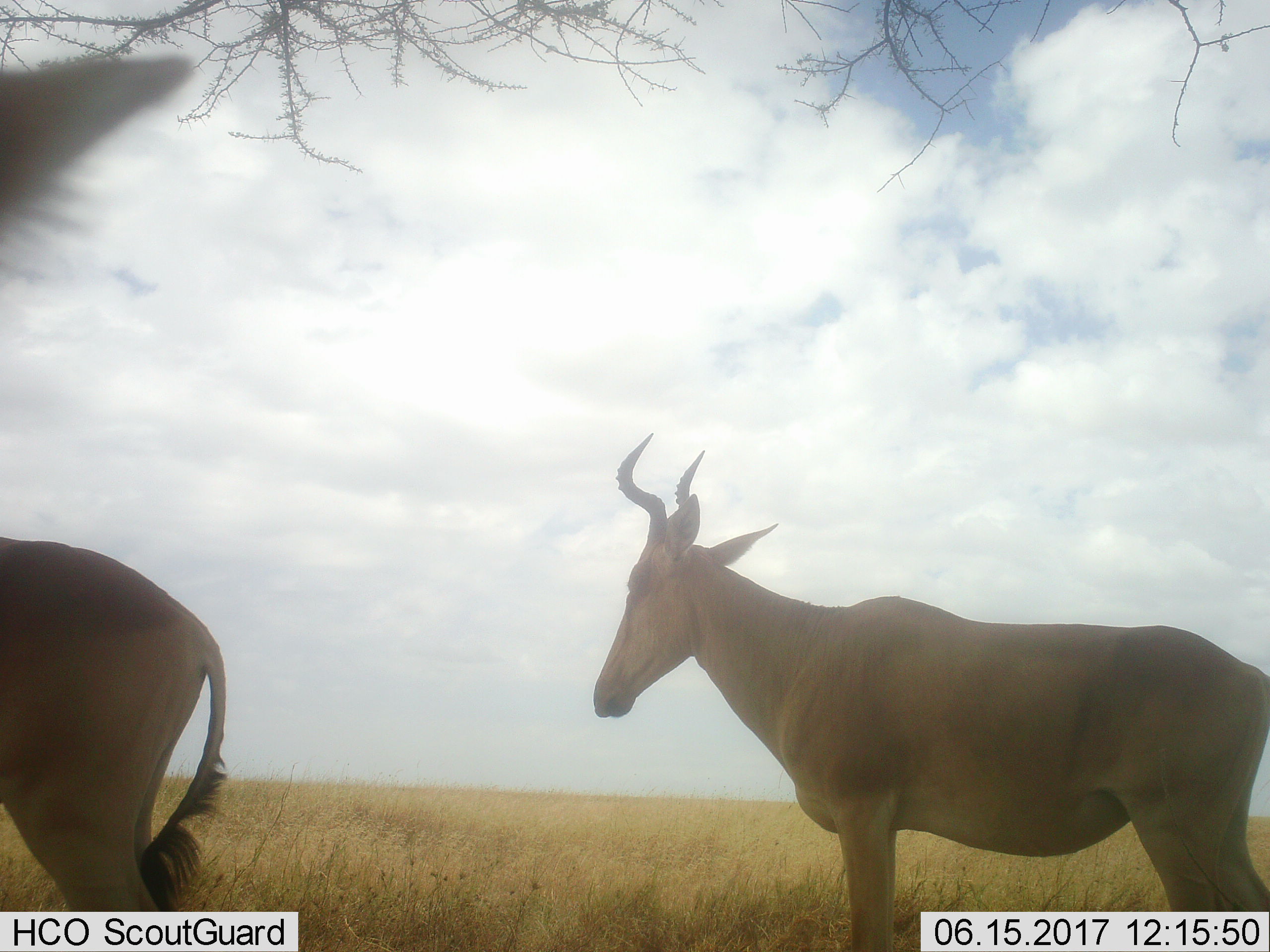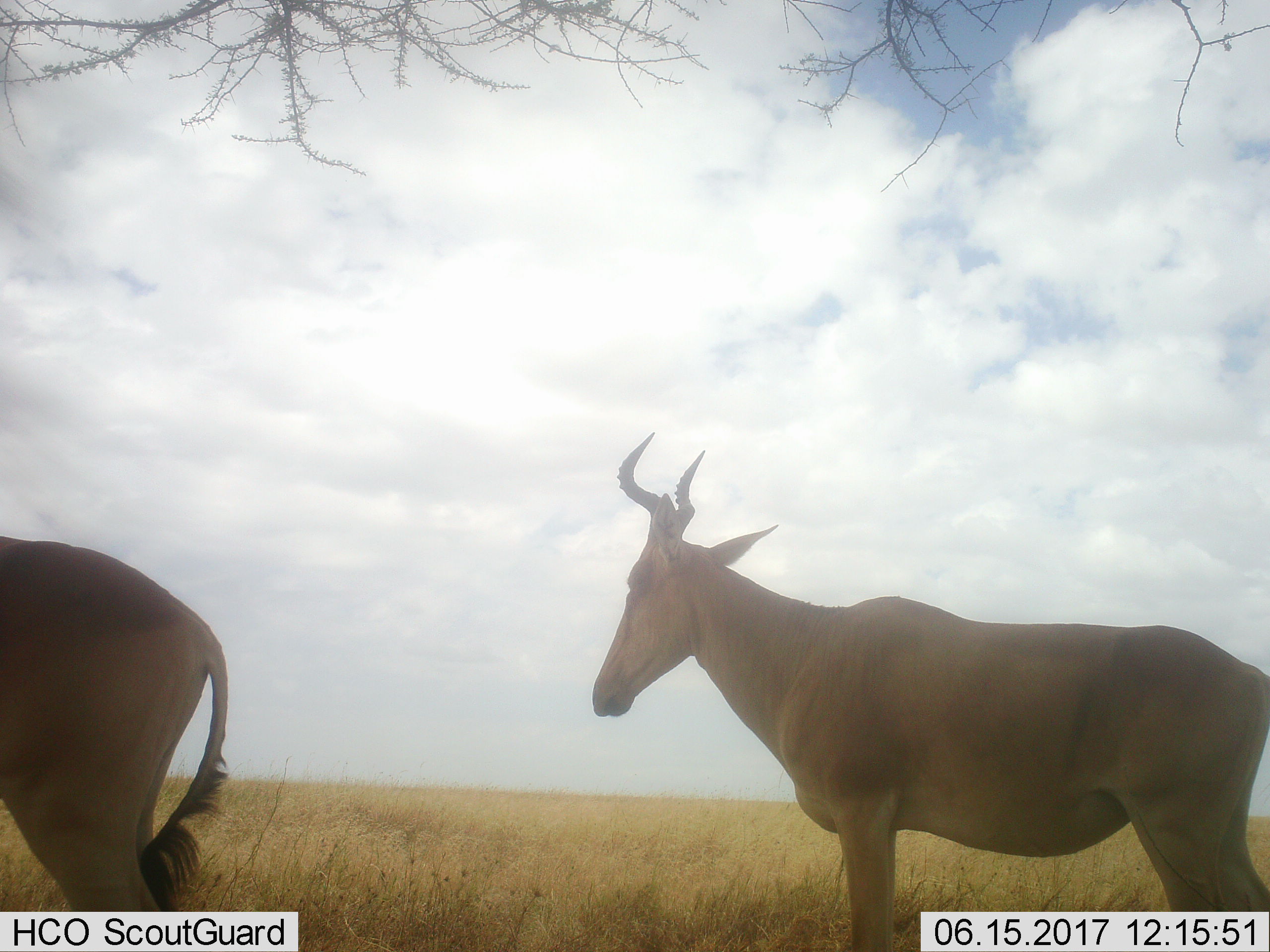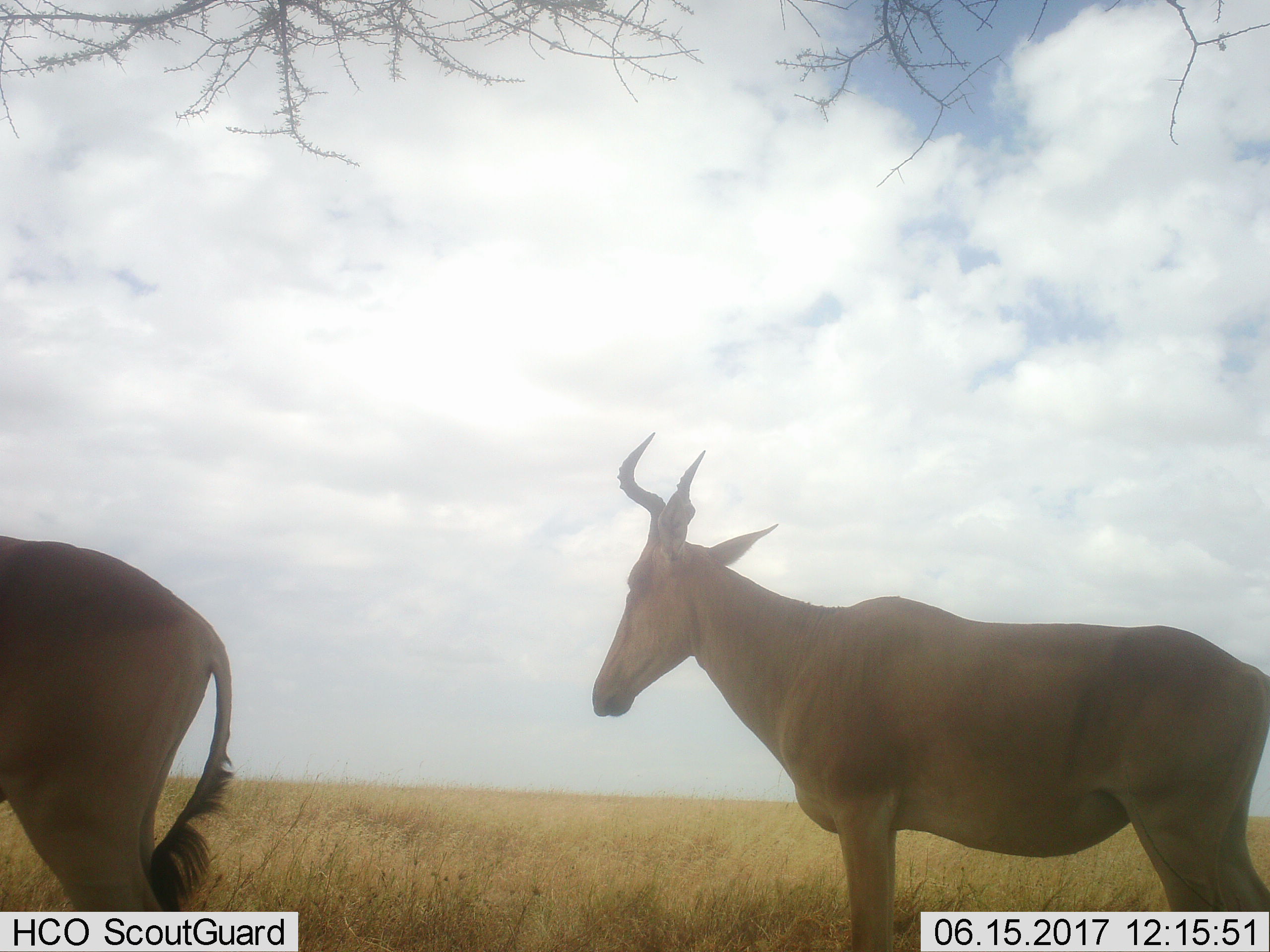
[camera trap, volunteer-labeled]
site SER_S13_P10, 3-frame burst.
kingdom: Animalia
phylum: Chordata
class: Mammalia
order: Artiodactyla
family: Bovidae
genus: Alcelaphus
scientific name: Alcelaphus buselaphus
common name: hartebeest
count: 3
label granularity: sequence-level